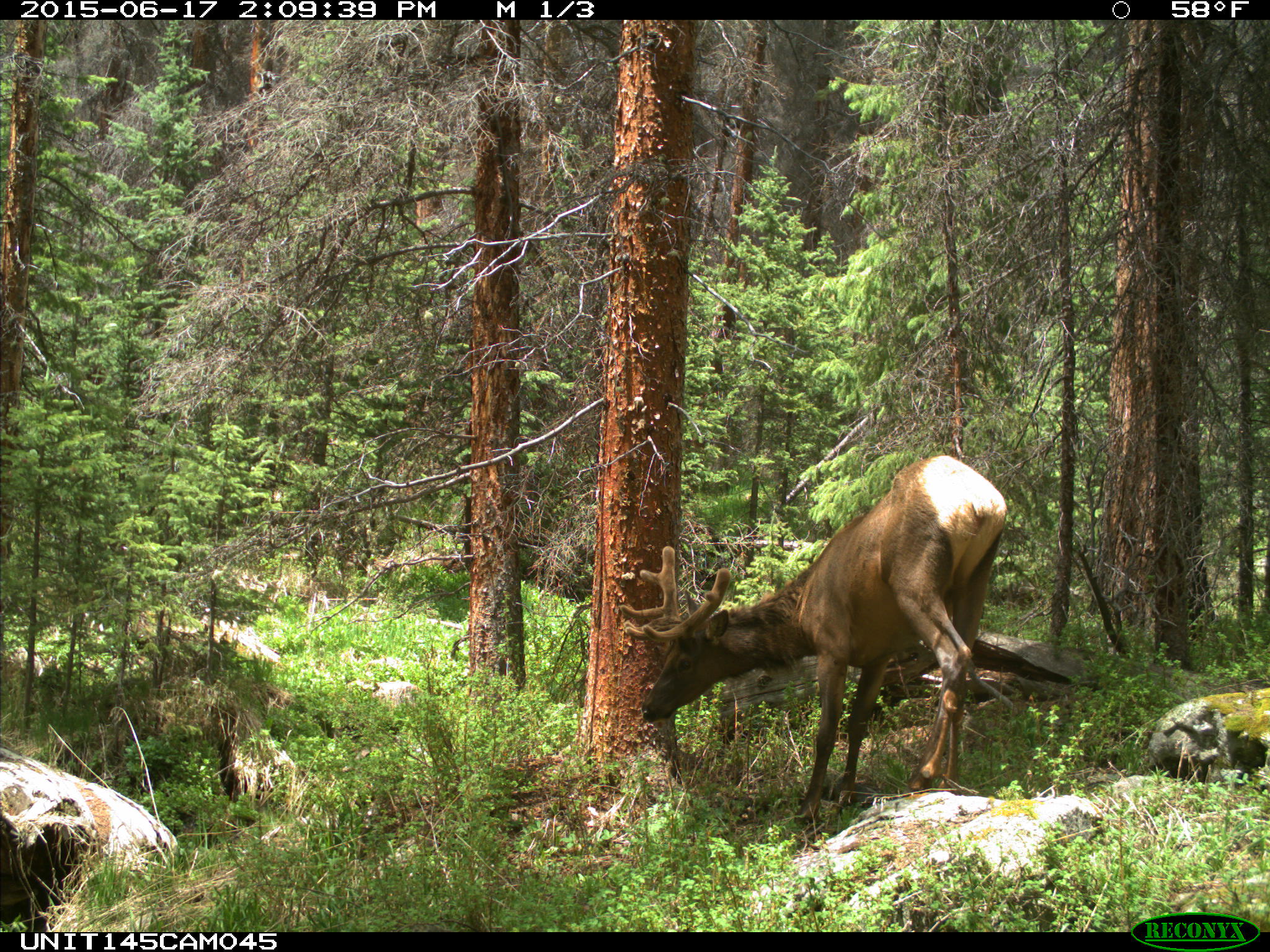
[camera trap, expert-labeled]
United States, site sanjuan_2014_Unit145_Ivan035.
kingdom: Animalia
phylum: Chordata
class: Mammalia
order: Artiodactyla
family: Cervidae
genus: Cervus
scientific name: Cervus elaphus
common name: red deer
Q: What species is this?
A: Cervus elaphus (red deer).